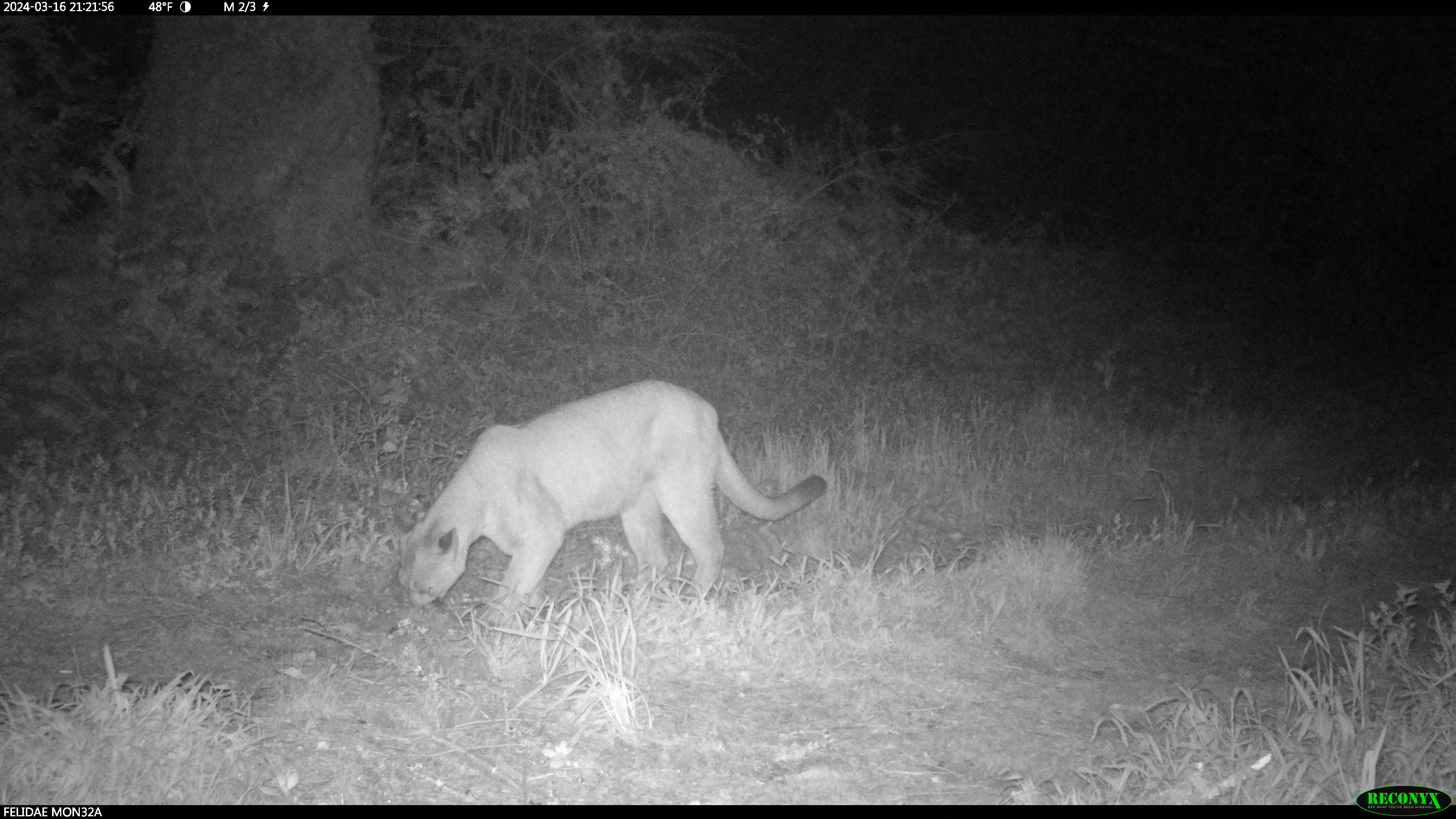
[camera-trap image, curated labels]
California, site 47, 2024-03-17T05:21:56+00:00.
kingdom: Animalia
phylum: Chordata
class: Mammalia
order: Carnivora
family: Felidae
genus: Puma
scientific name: Puma concolor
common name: puma